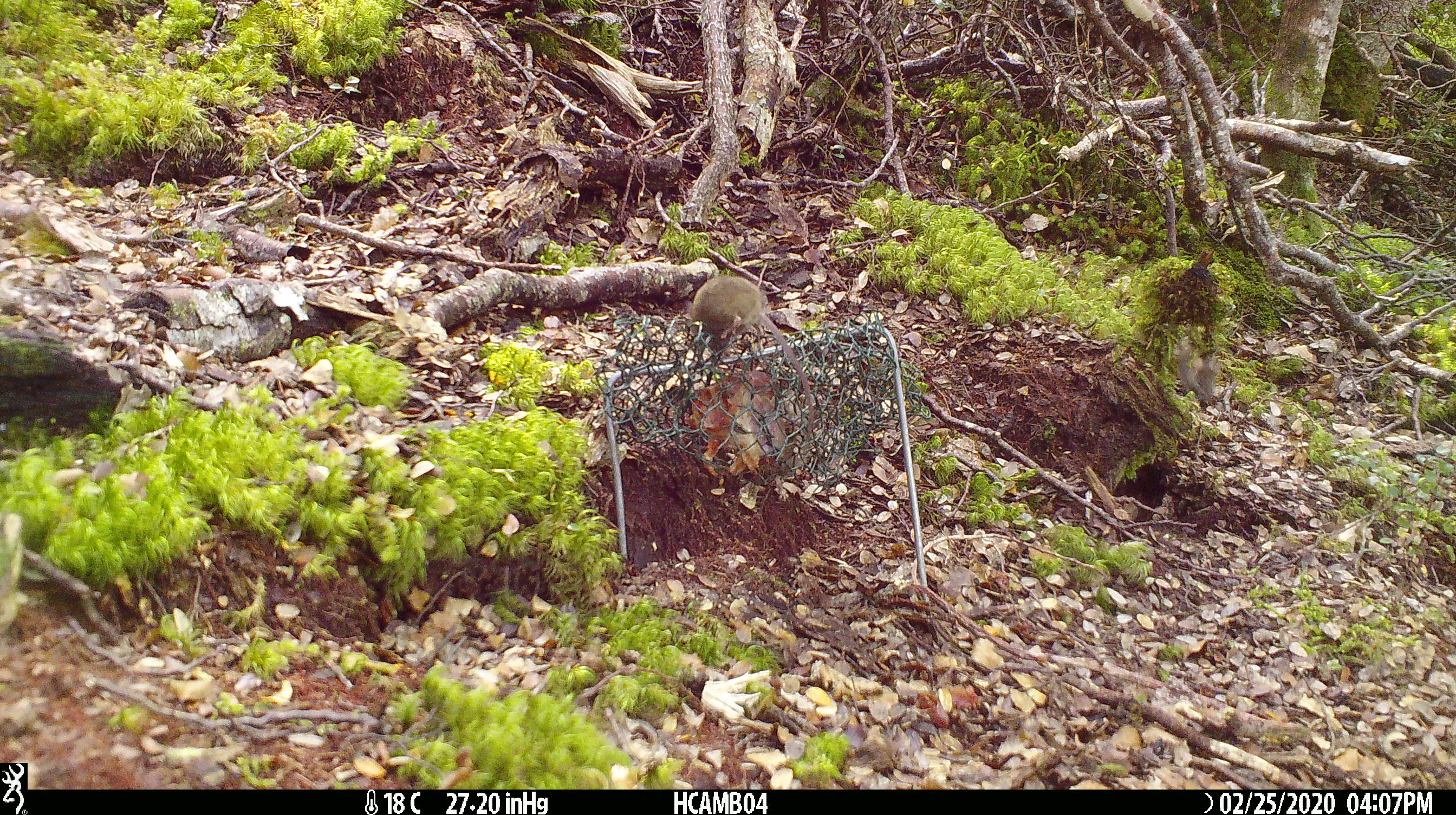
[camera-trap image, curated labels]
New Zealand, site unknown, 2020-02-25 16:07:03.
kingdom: Animalia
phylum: Chordata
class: Mammalia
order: Rodentia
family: Muridae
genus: Mus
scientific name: Mus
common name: mouse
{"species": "mouse (Mus)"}